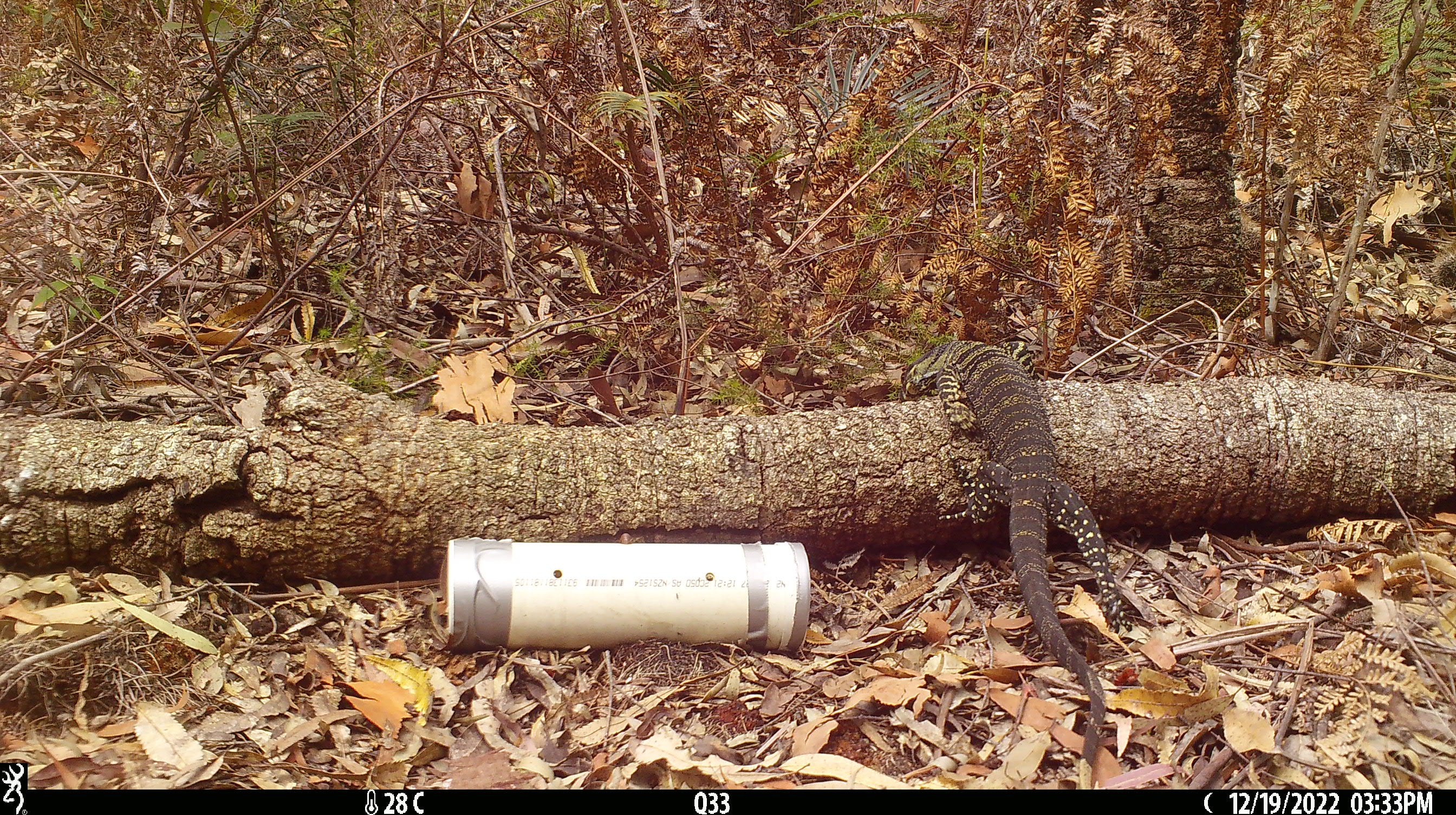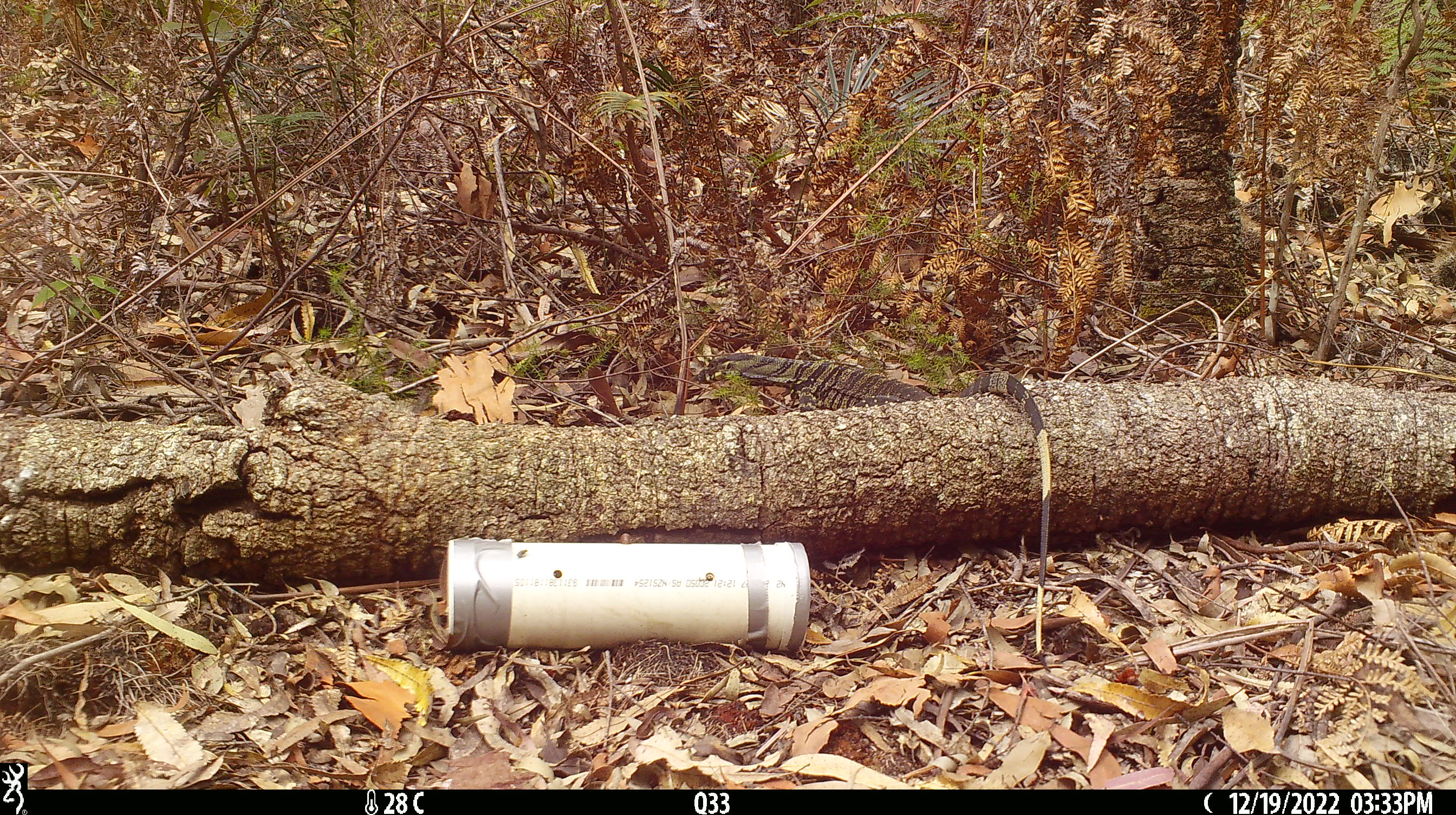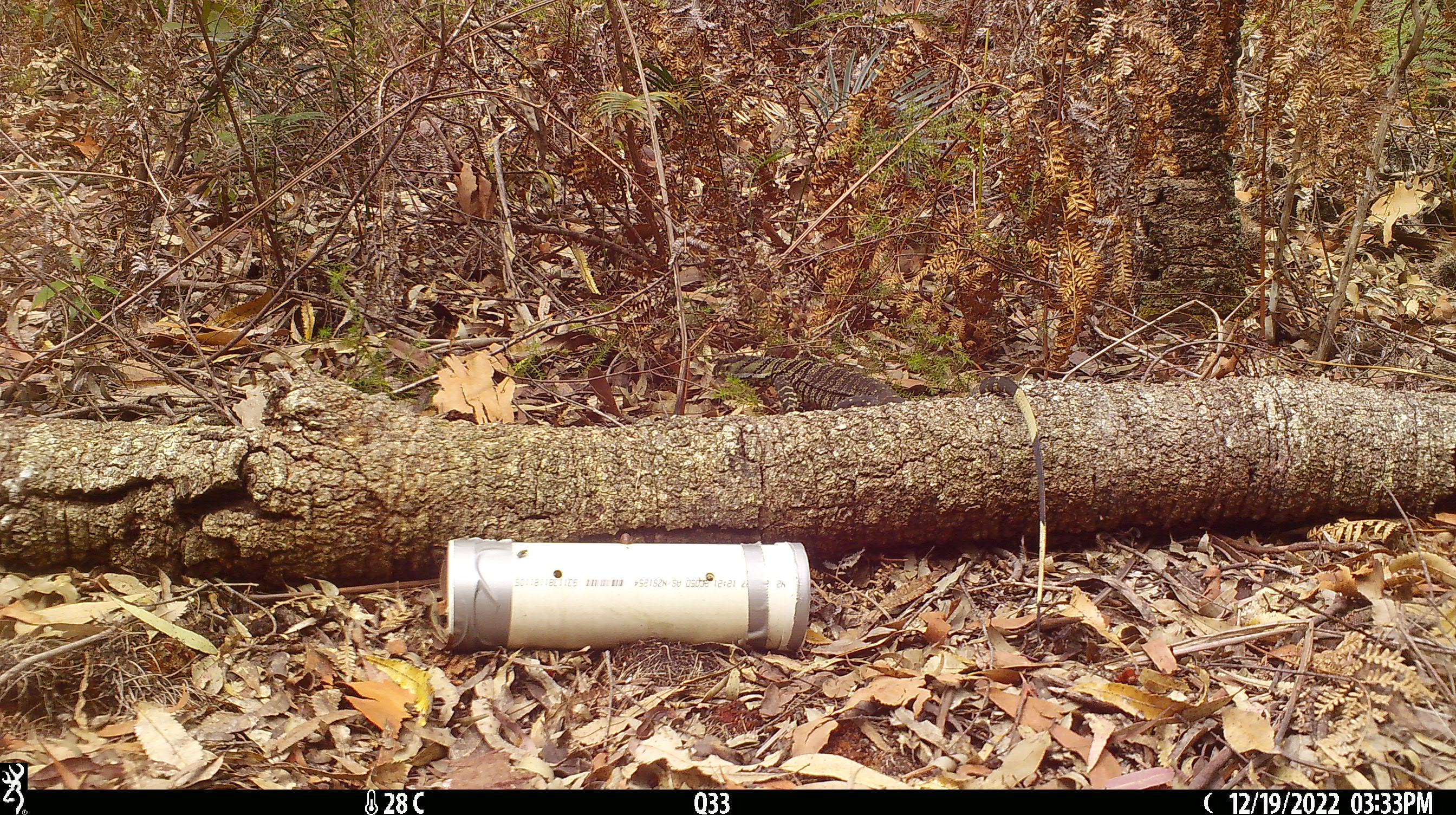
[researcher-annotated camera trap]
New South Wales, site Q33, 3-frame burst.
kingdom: Animalia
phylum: Chordata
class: Reptilia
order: Squamata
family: Varanidae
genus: Varanus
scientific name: Varanus varius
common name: lace monitor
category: goanna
Goanna (lace monitor) (Varanus varius).